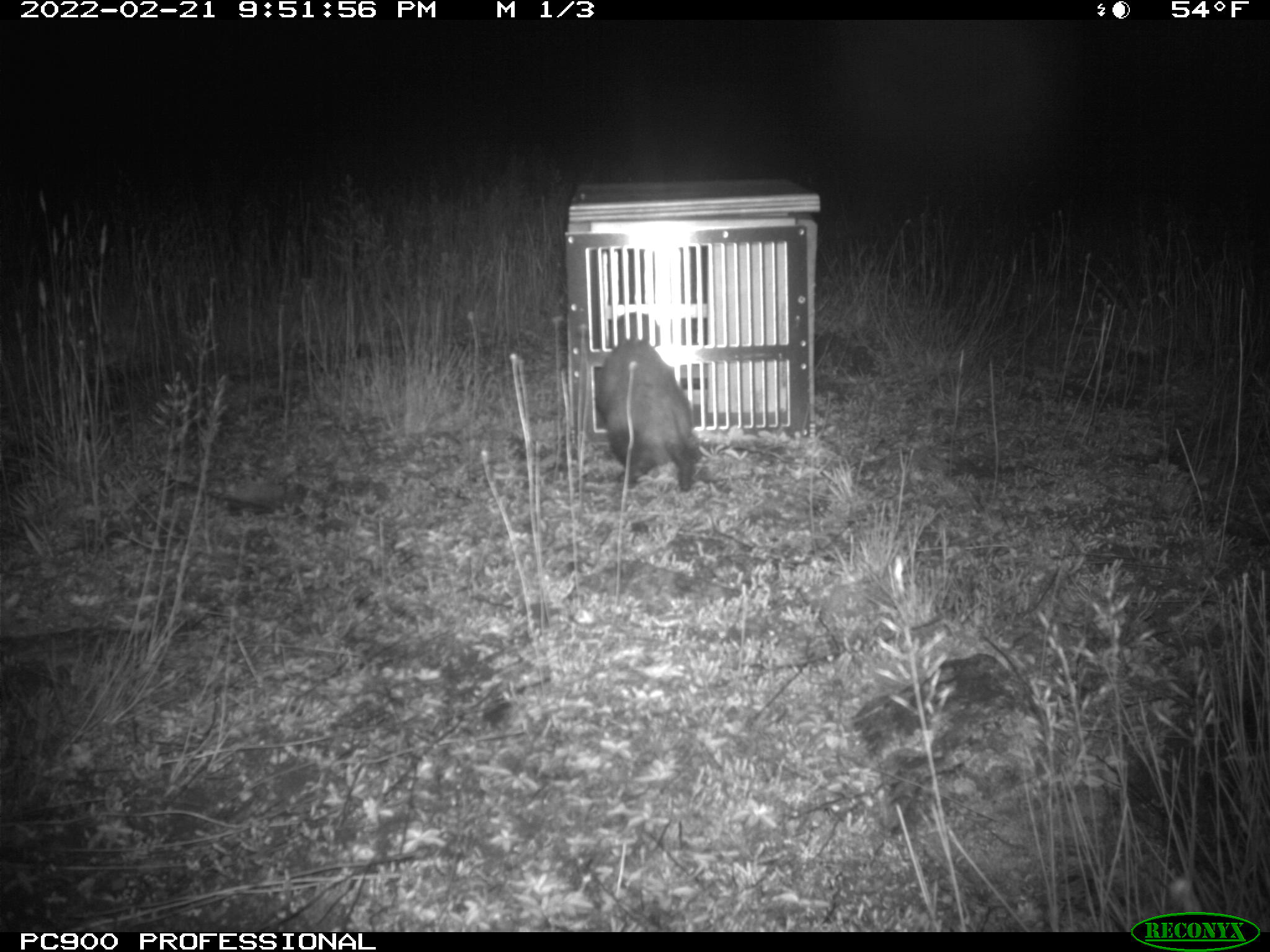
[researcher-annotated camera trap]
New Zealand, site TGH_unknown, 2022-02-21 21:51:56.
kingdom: Animalia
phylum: Chordata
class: Mammalia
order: Carnivora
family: Mustelidae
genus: Mustela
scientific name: Mustela furo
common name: ferret